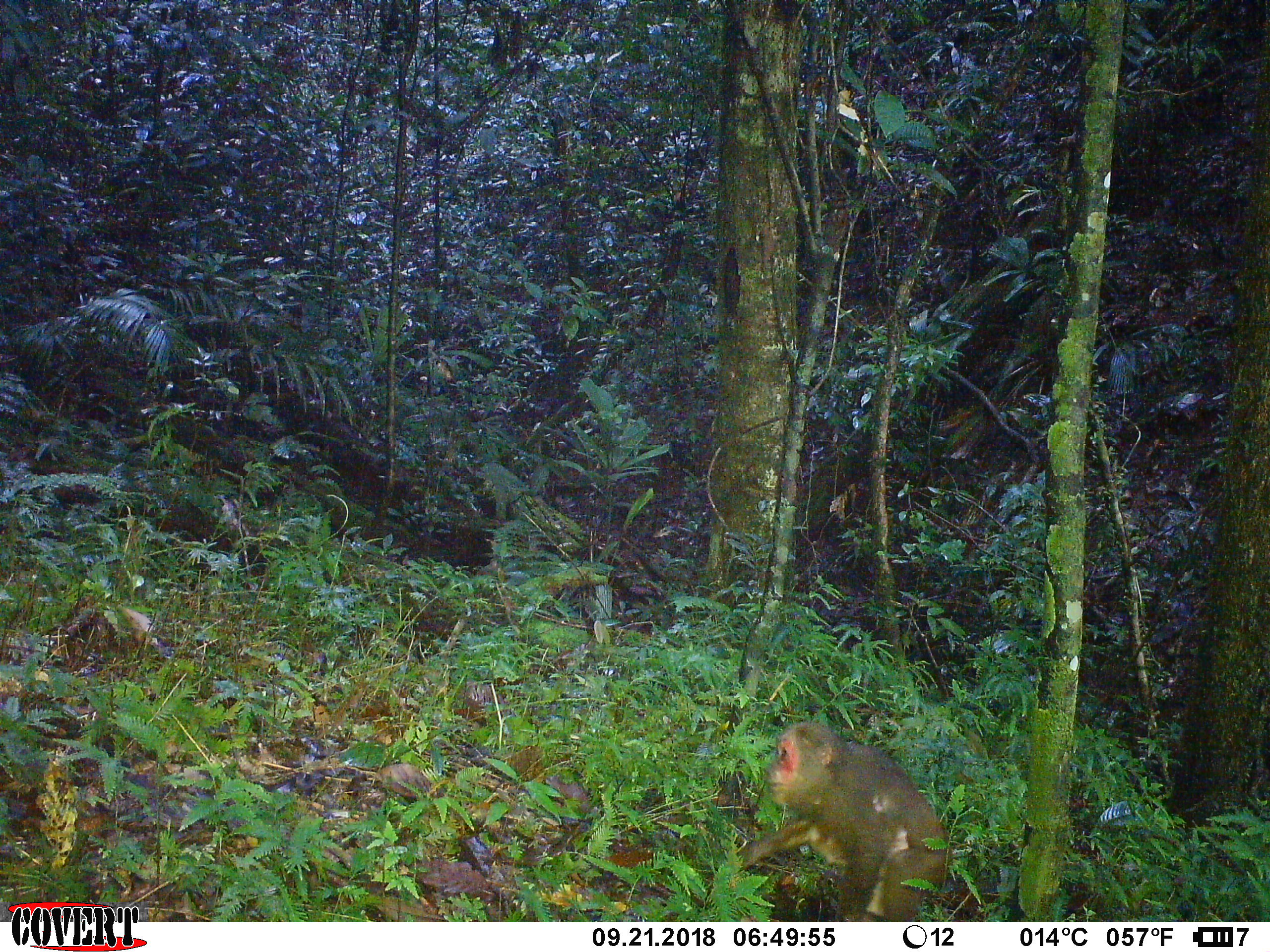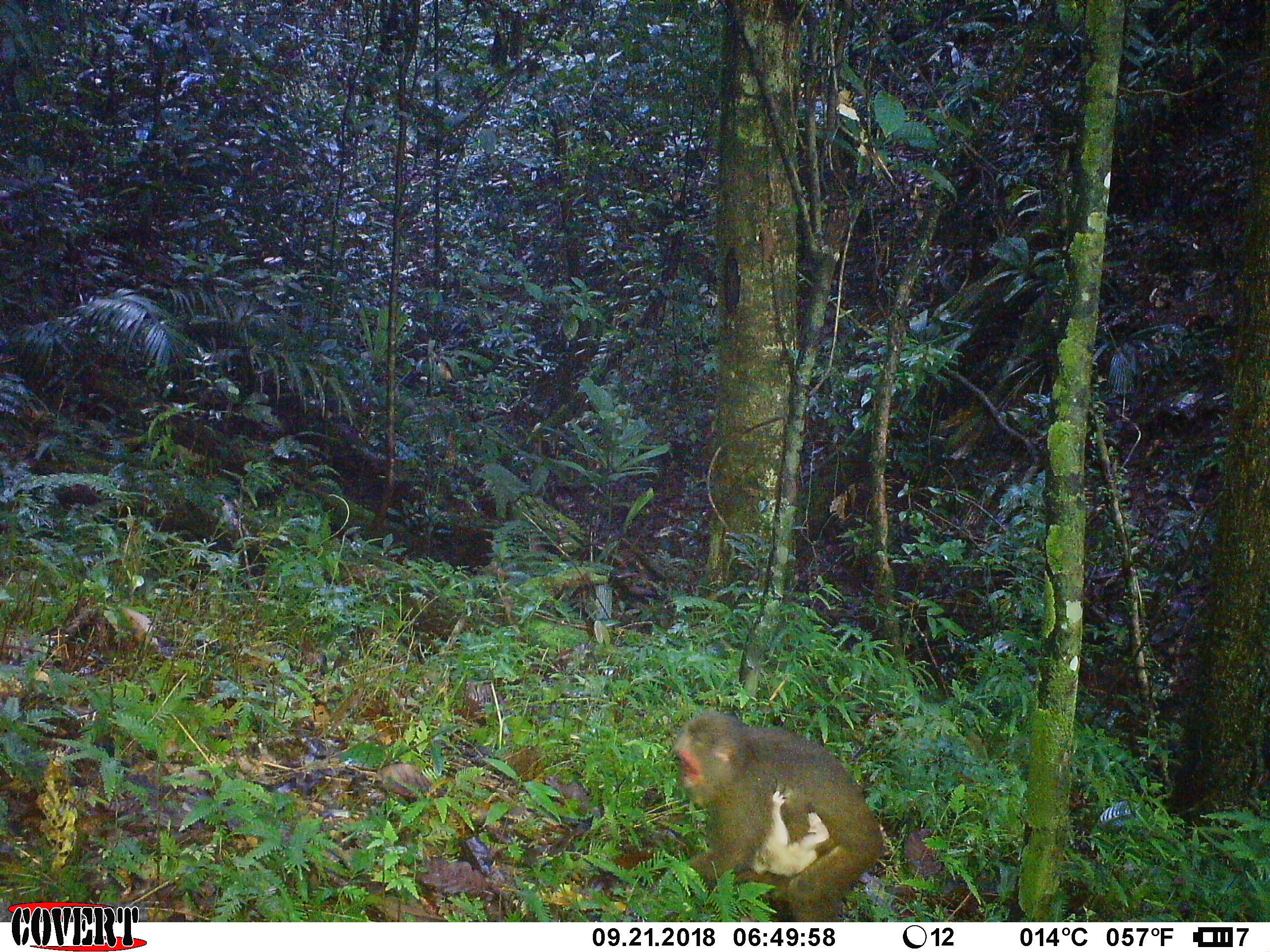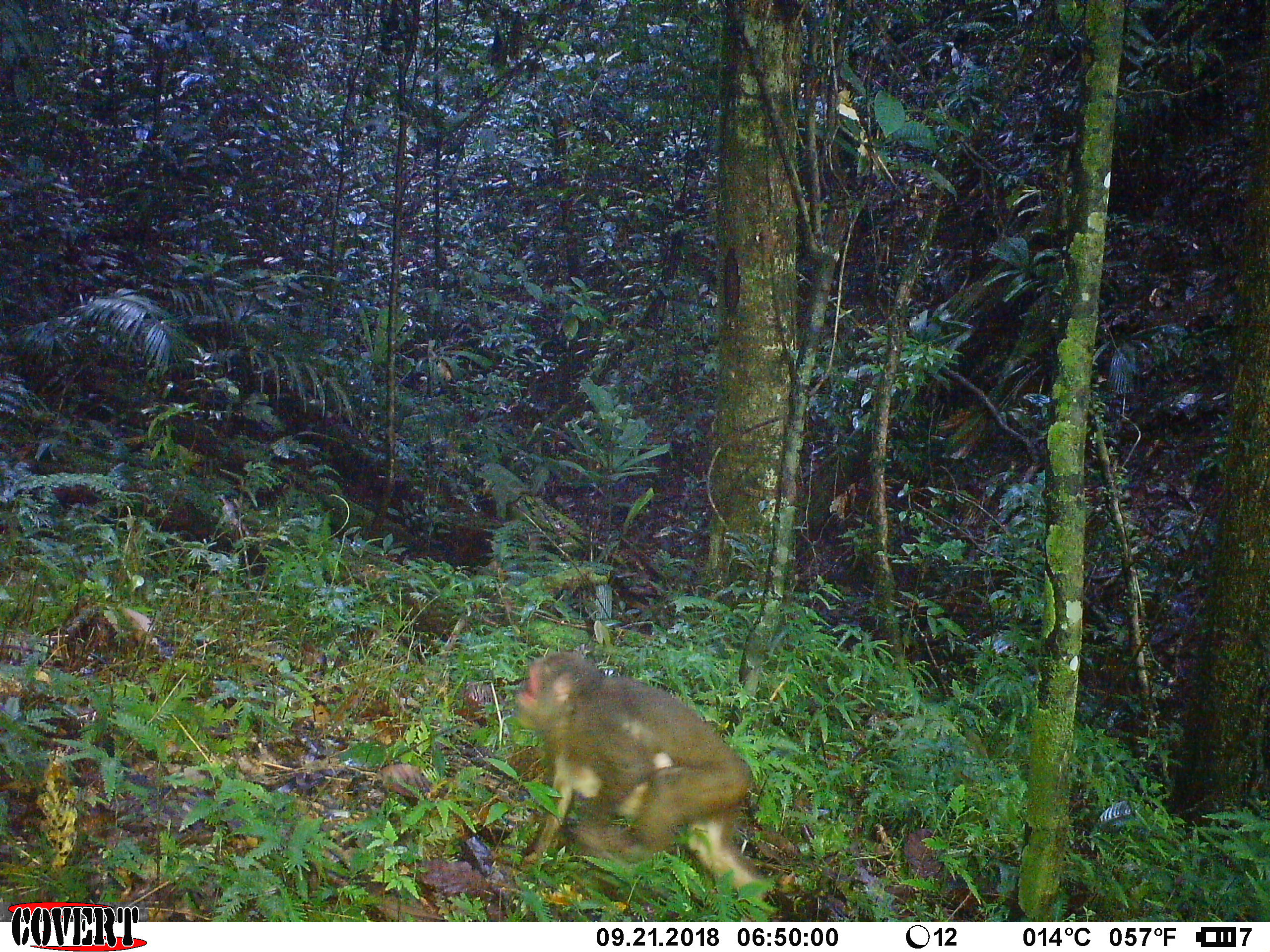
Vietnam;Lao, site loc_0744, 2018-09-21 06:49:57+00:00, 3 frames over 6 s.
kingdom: Animalia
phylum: Chordata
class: Mammalia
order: Primates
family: Cercopithecidae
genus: Macaca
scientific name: Macaca arctoides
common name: stump-tailed macaque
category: stump tailed macaque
Stump tailed macaque (stump-tailed macaque) (Macaca arctoides). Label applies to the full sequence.